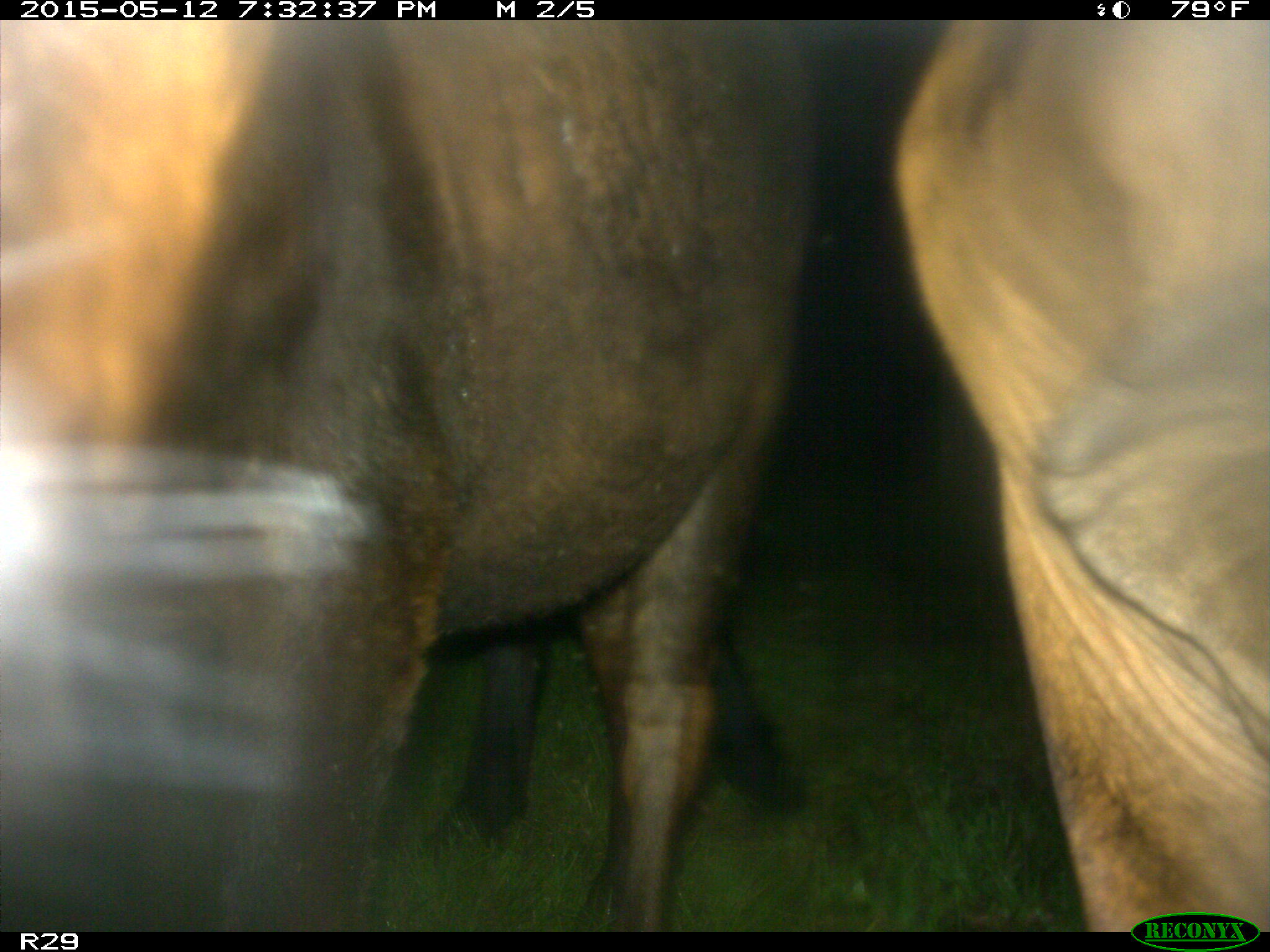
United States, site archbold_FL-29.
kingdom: Animalia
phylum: Chordata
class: Mammalia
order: Artiodactyla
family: Bovidae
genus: Bos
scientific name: Bos taurus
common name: domestic cow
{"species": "Bos taurus (domestic cow)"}